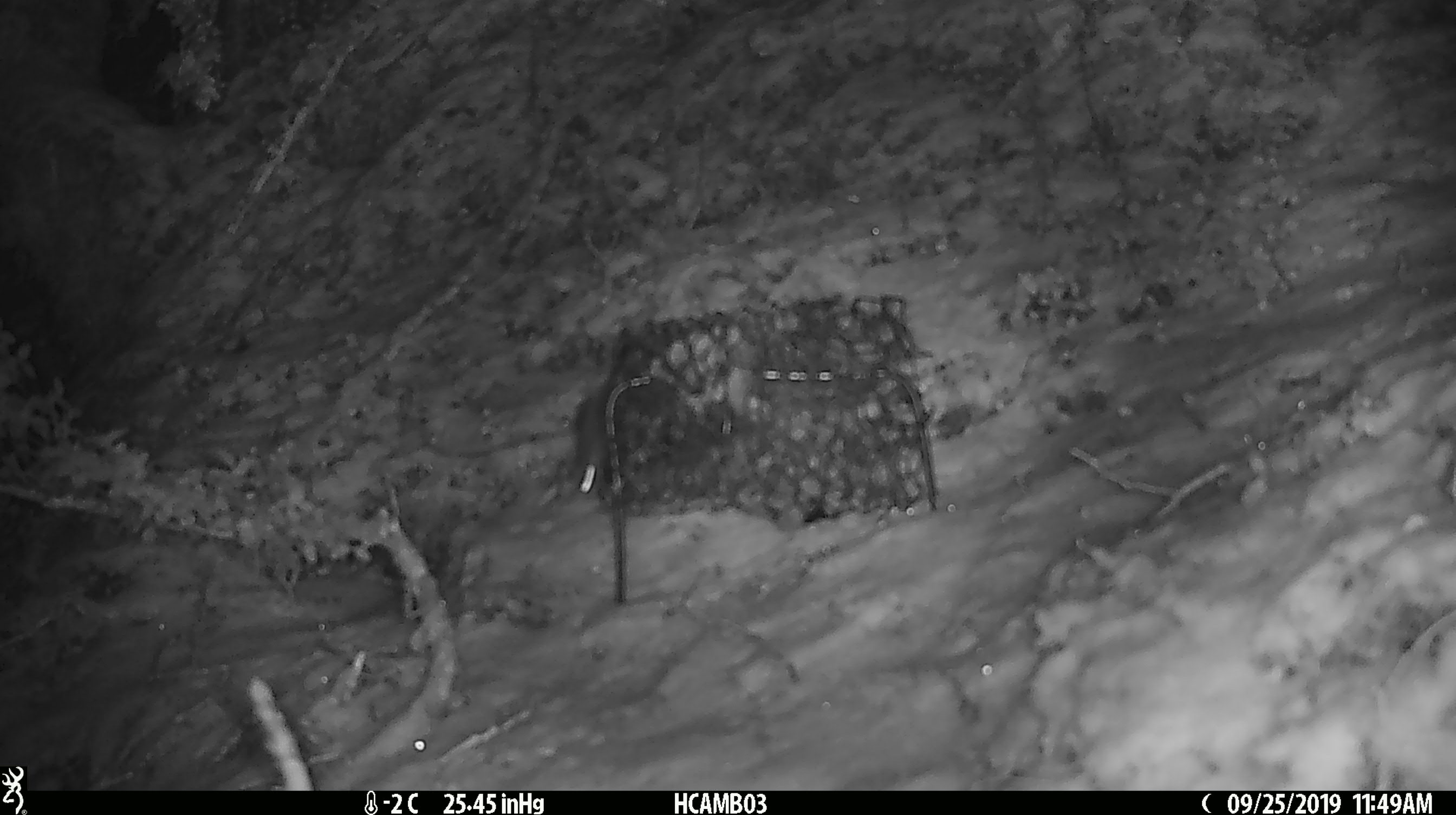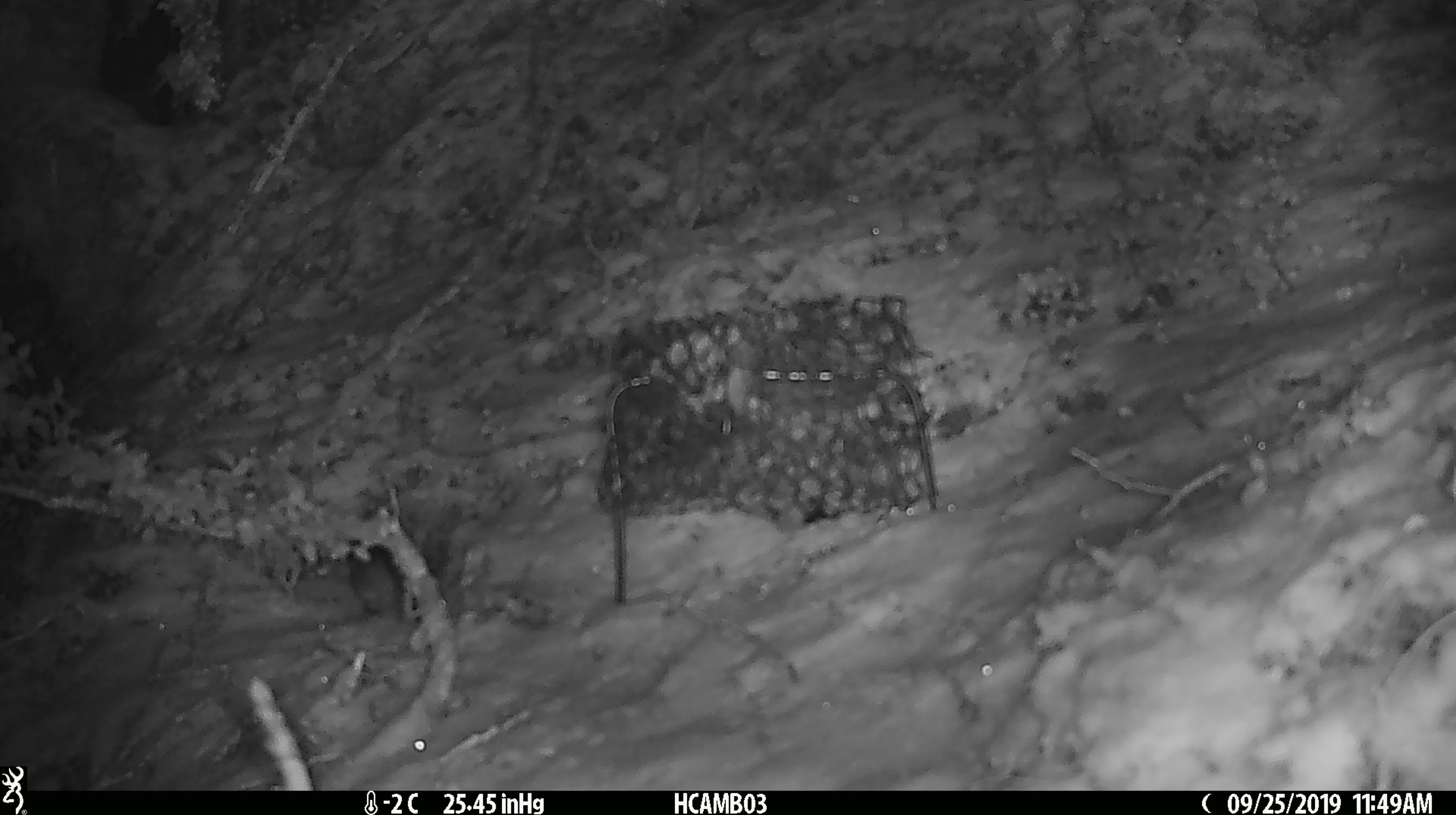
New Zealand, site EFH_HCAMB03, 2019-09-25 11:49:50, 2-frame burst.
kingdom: Animalia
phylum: Chordata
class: Mammalia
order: Rodentia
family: Muridae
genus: Mus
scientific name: Mus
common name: mouse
Mouse (Mus).